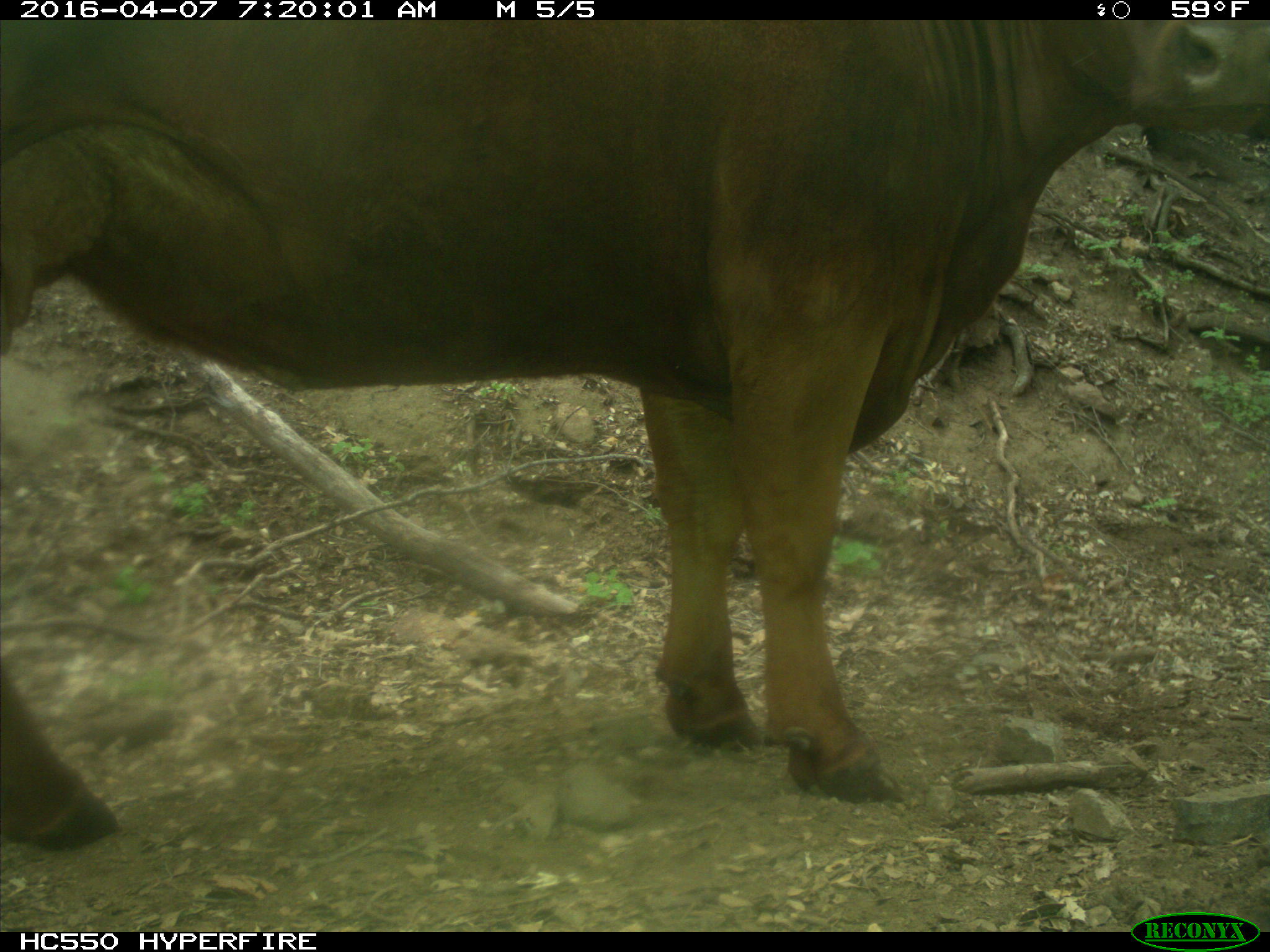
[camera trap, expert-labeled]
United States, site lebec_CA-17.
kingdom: Animalia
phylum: Chordata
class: Mammalia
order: Artiodactyla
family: Bovidae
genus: Bos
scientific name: Bos taurus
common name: domestic cow